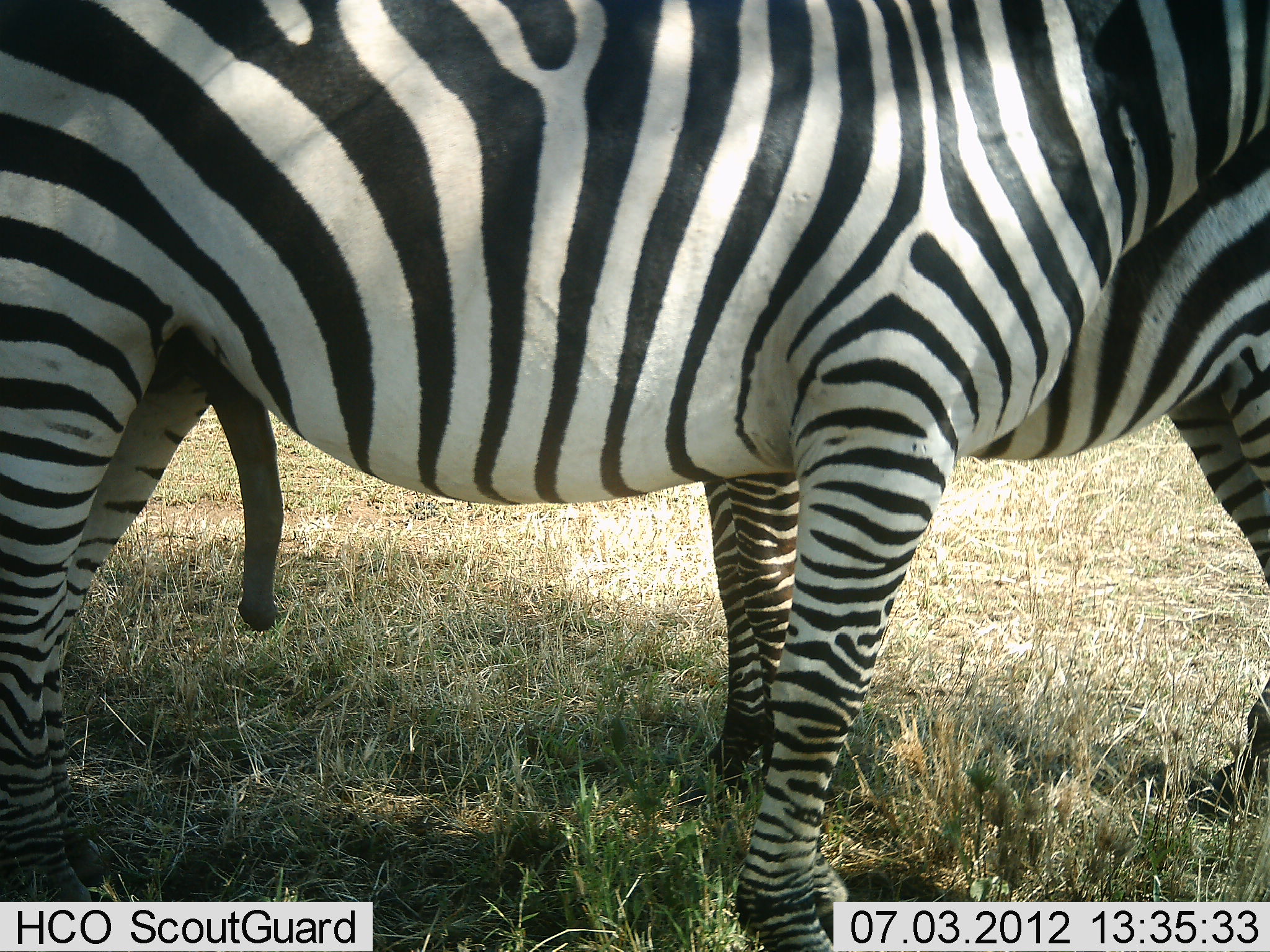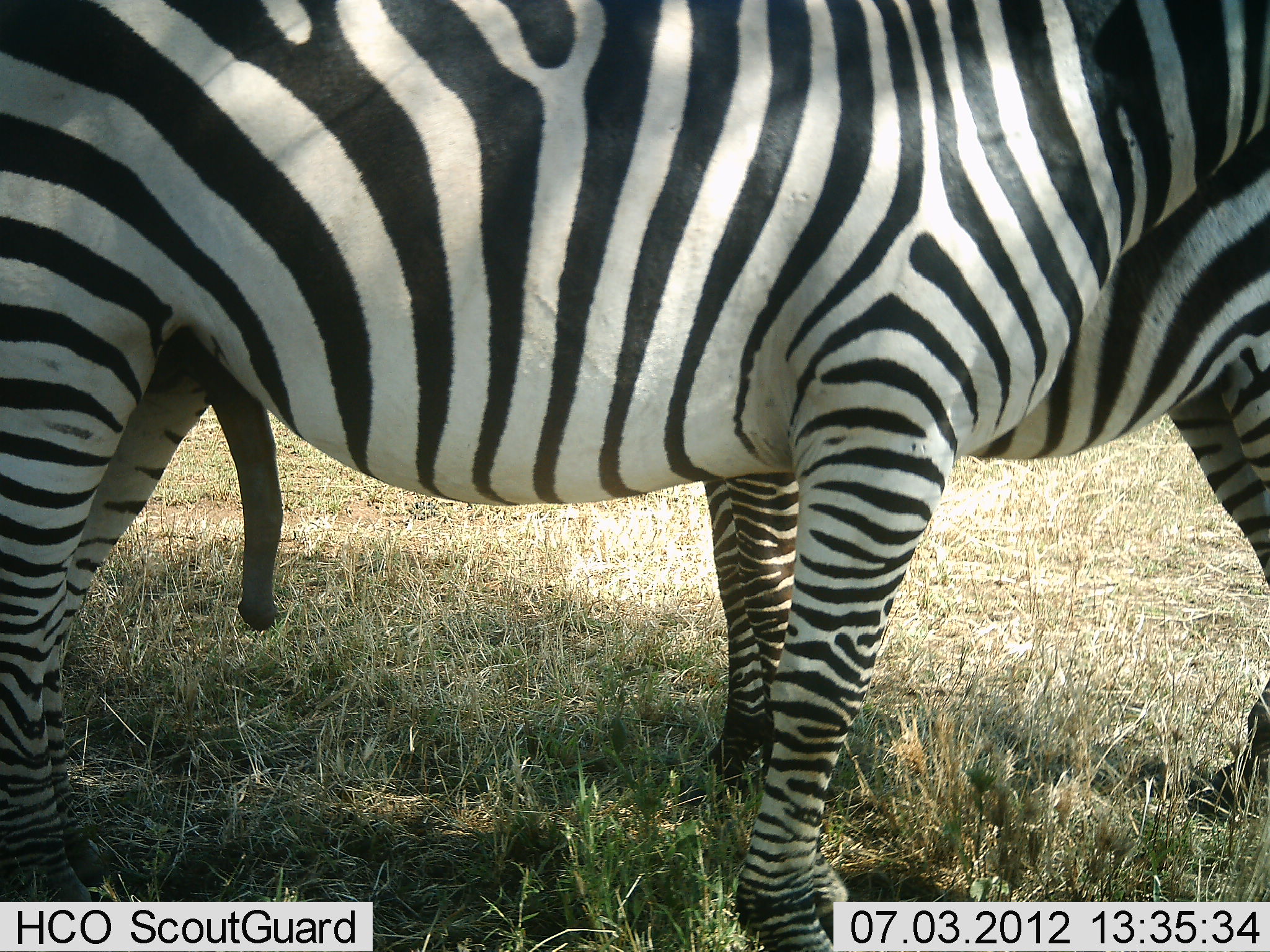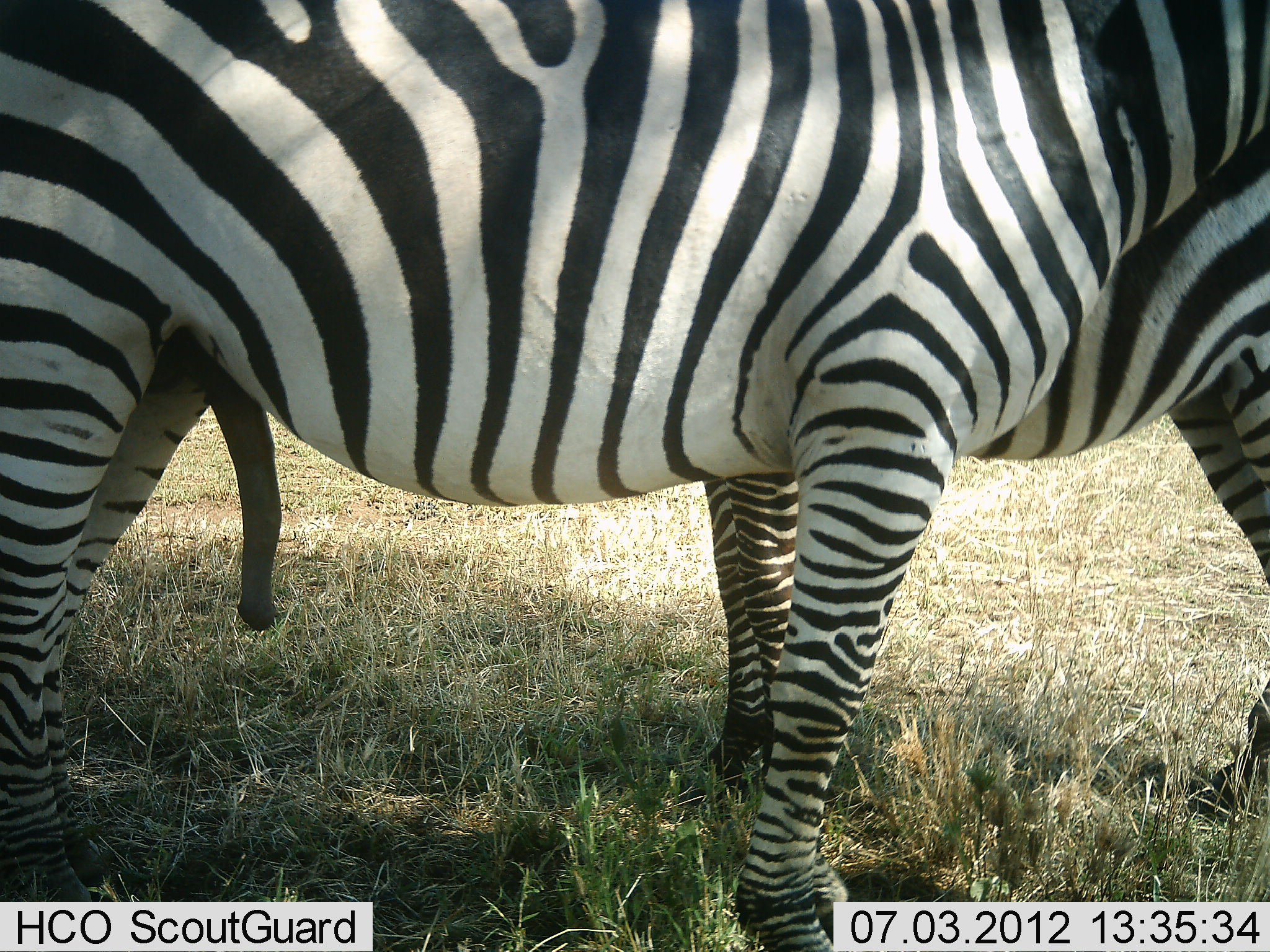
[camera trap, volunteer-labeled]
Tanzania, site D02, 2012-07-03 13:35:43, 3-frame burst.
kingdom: Animalia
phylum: Chordata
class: Mammalia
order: Perissodactyla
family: Equidae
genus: Equus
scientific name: Equus quagga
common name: plains zebra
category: zebra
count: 2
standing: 100%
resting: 0%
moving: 0%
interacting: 20%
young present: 0%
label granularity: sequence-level